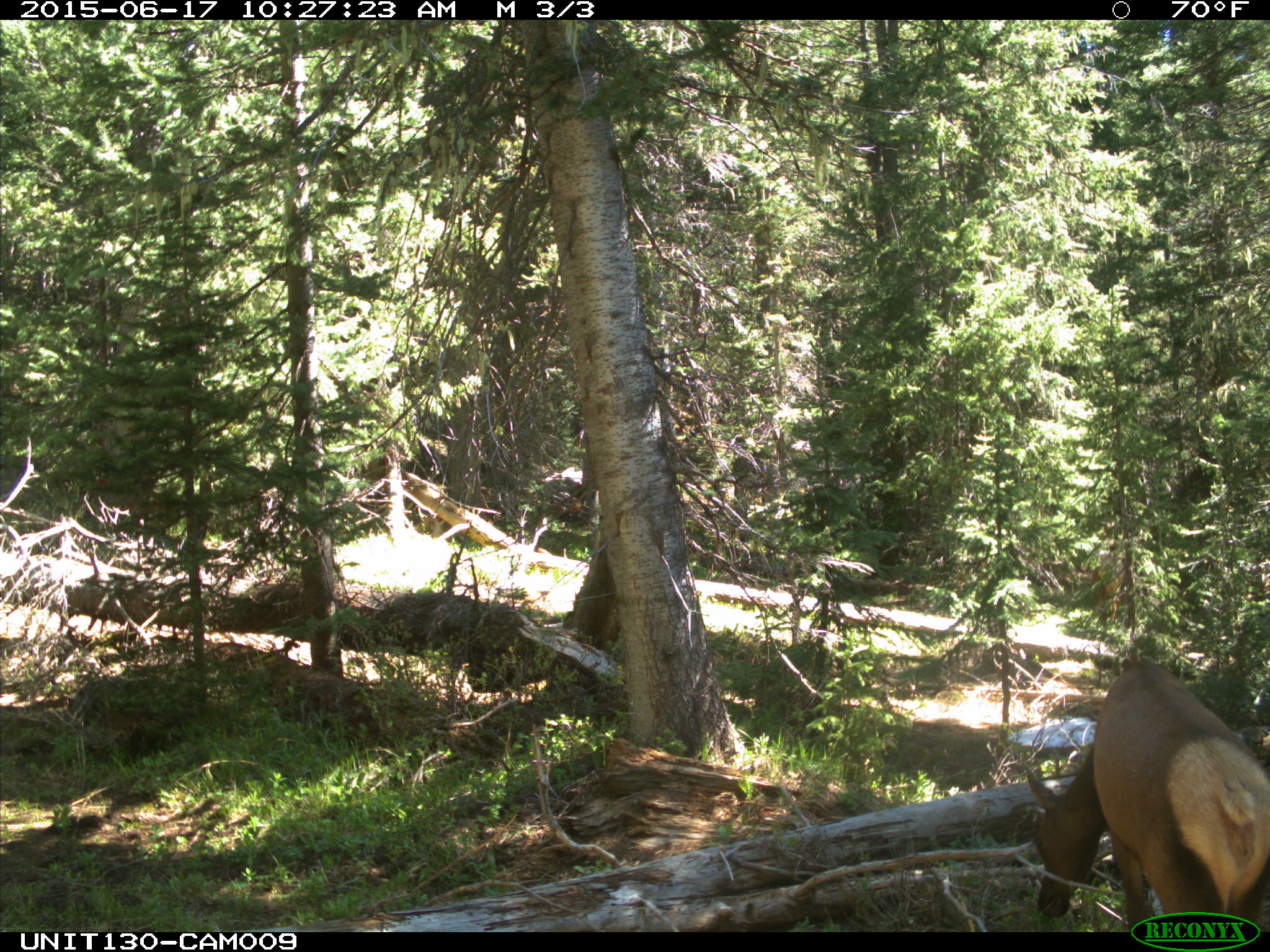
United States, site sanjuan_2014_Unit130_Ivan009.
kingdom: Animalia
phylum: Chordata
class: Mammalia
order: Artiodactyla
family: Cervidae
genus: Cervus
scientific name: Cervus elaphus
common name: red deer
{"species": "Cervus elaphus (red deer)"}